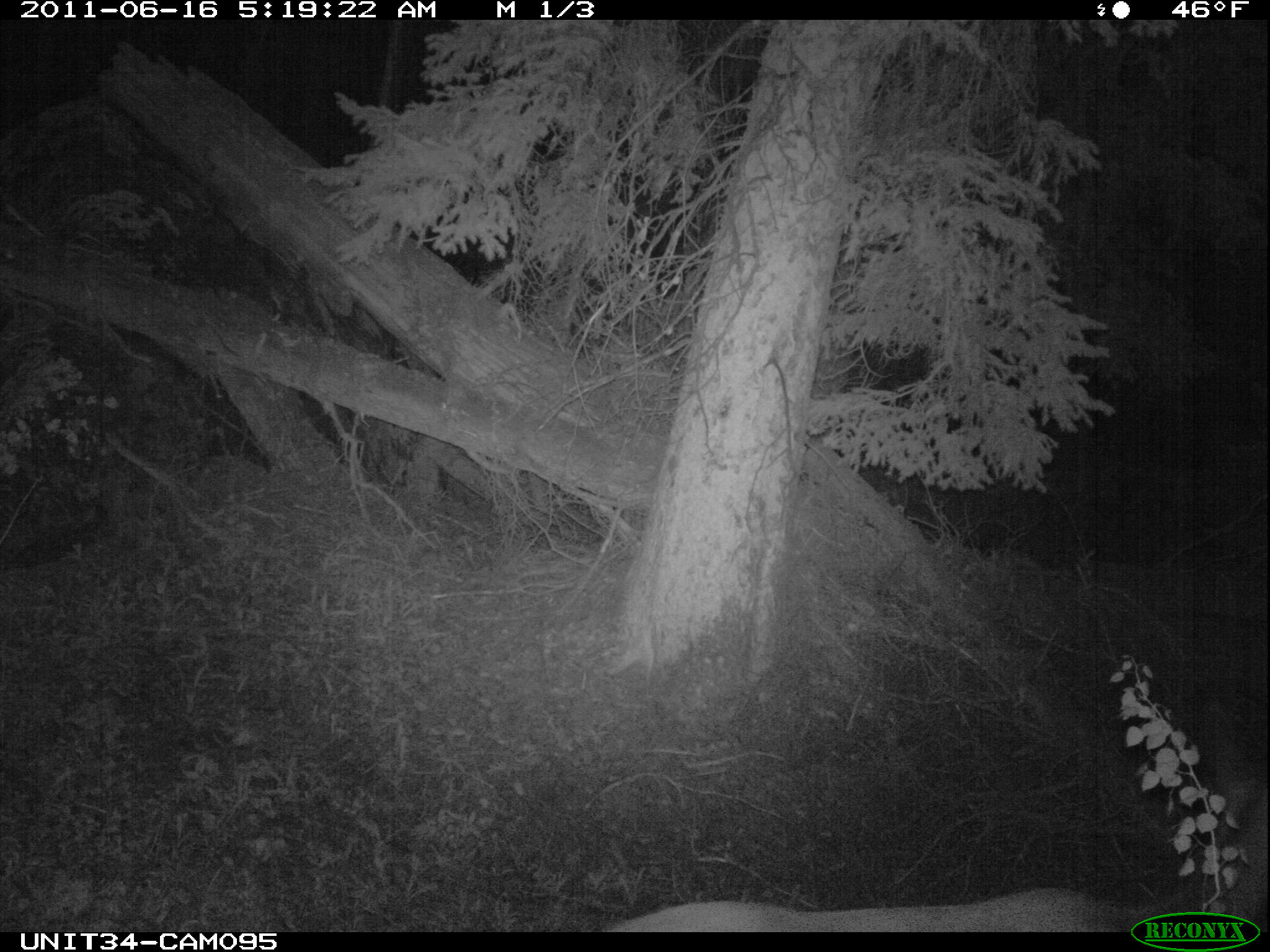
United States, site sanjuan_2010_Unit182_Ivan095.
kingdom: Animalia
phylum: Chordata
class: Mammalia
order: Artiodactyla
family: Cervidae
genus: Cervus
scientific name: Cervus elaphus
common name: red deer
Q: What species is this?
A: Cervus elaphus (red deer).